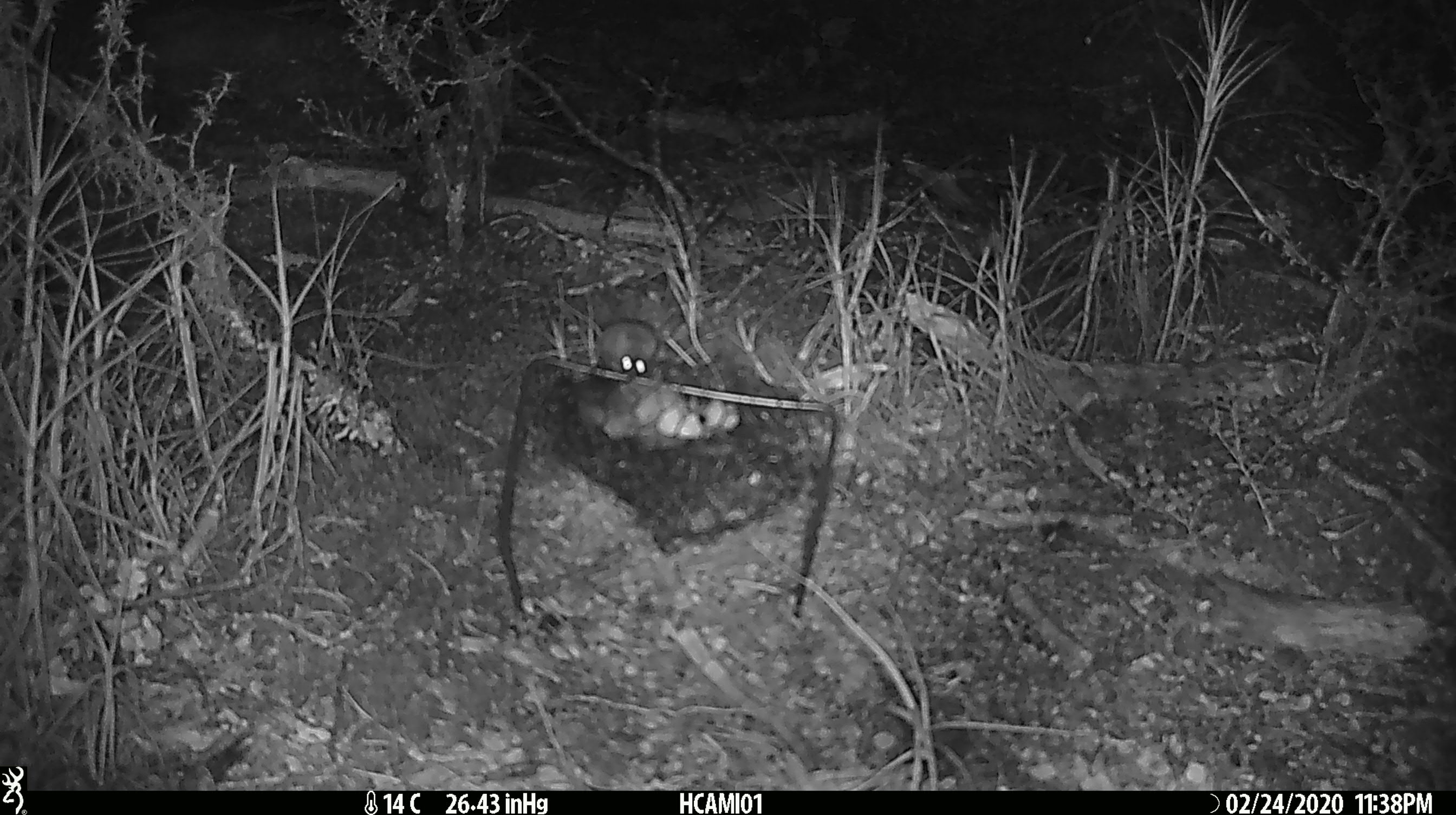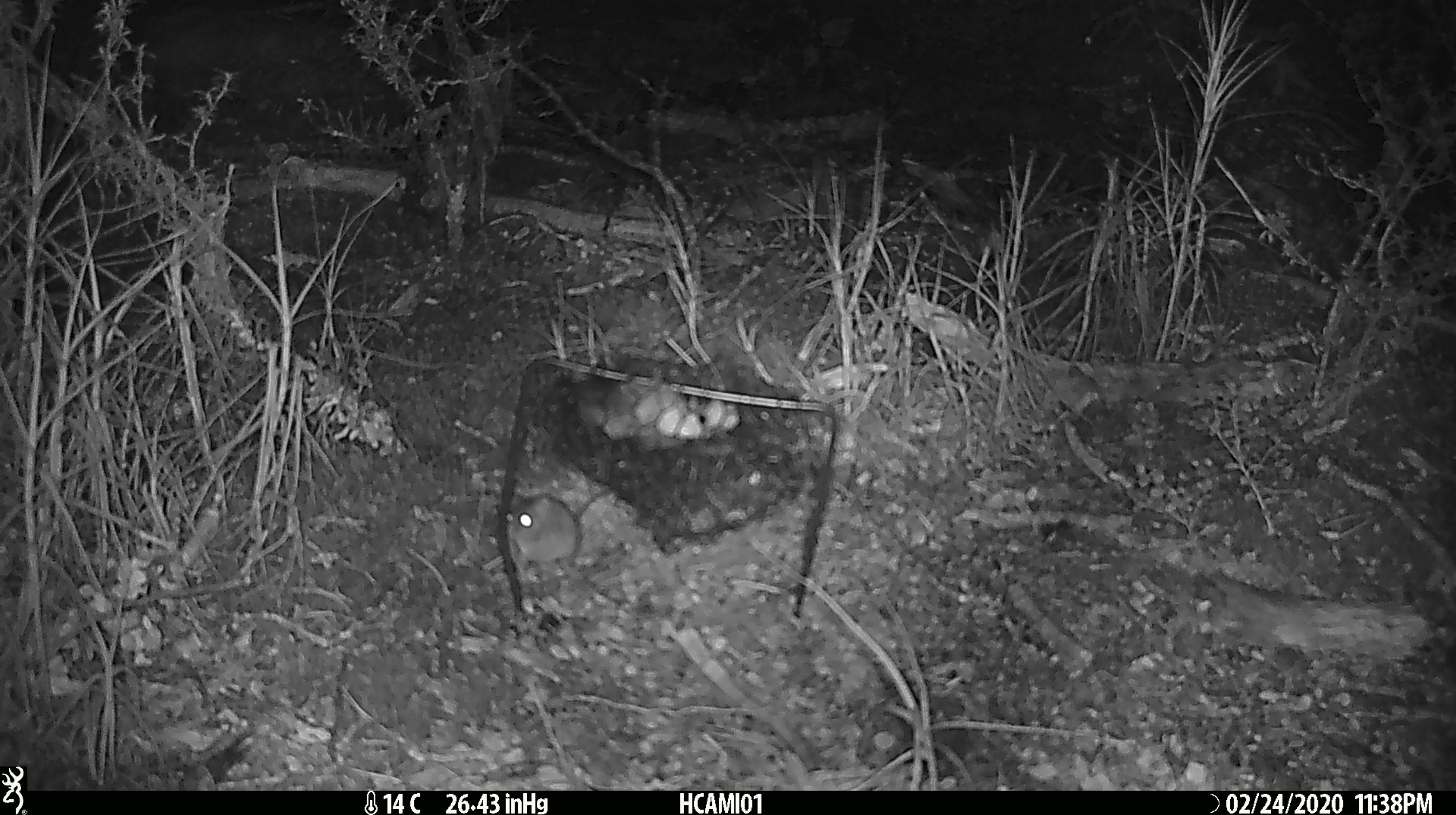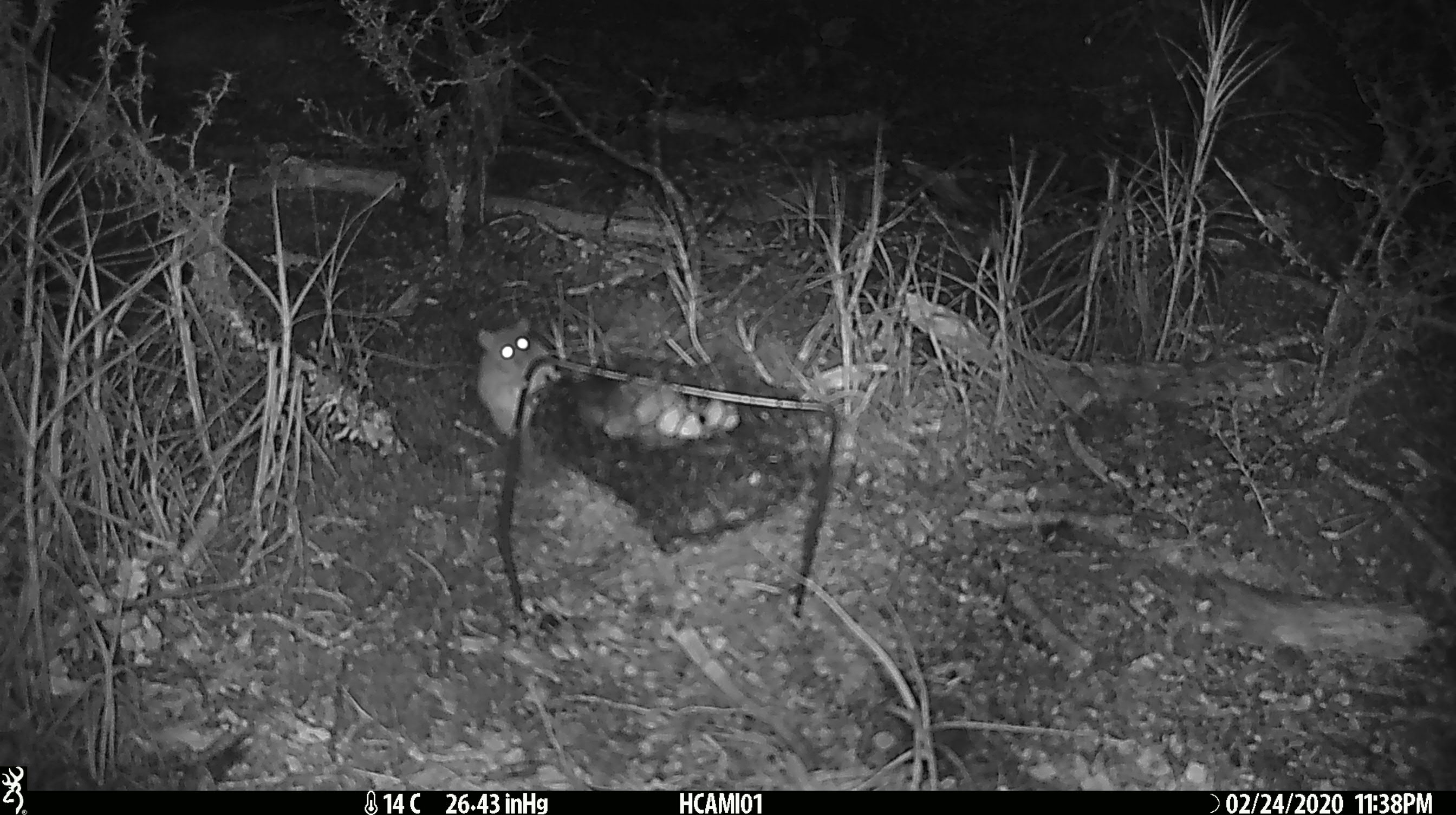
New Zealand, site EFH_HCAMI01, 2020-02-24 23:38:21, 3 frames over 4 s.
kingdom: Animalia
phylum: Chordata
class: Mammalia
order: Rodentia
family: Muridae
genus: Mus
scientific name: Mus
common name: mouse